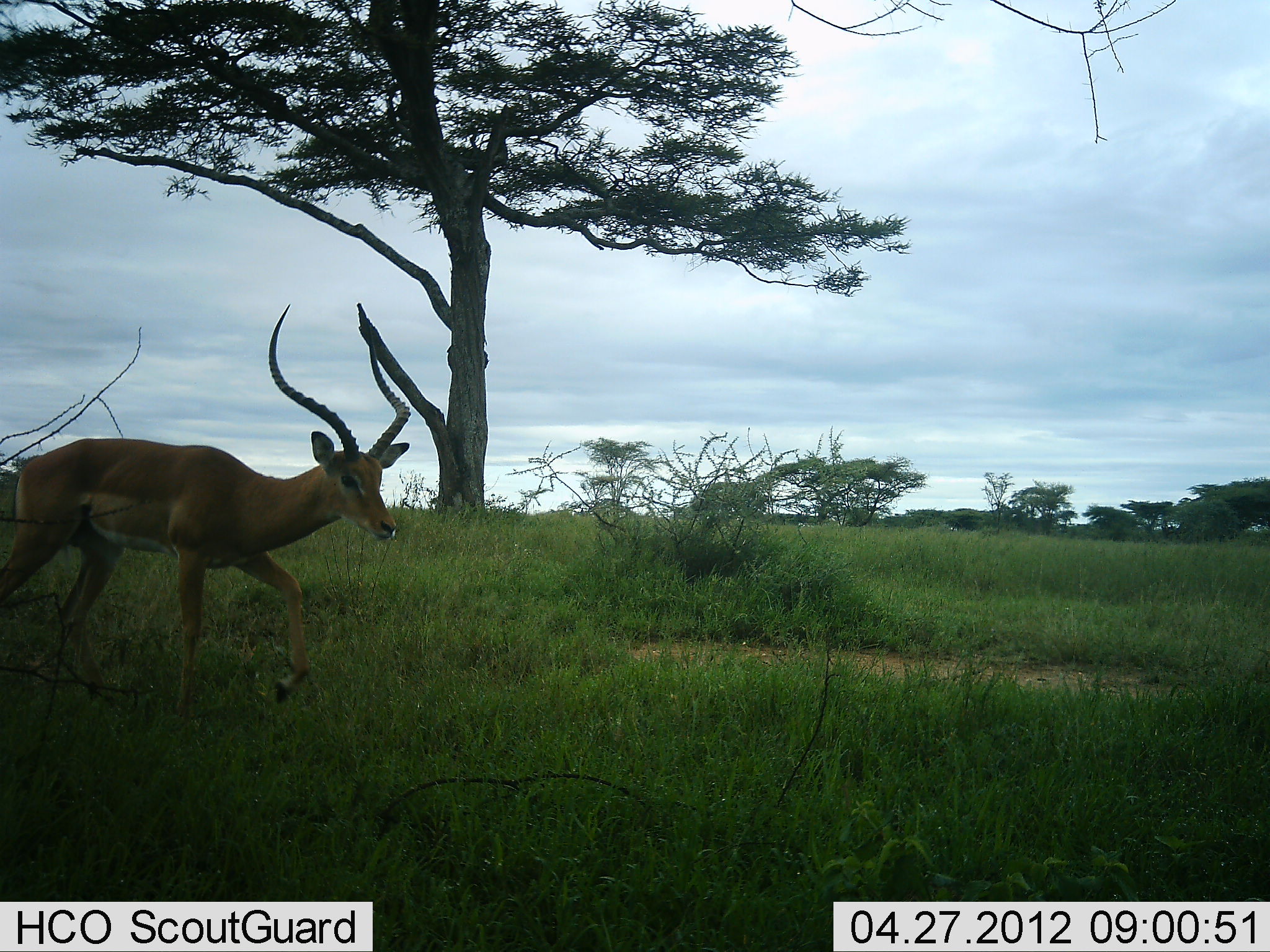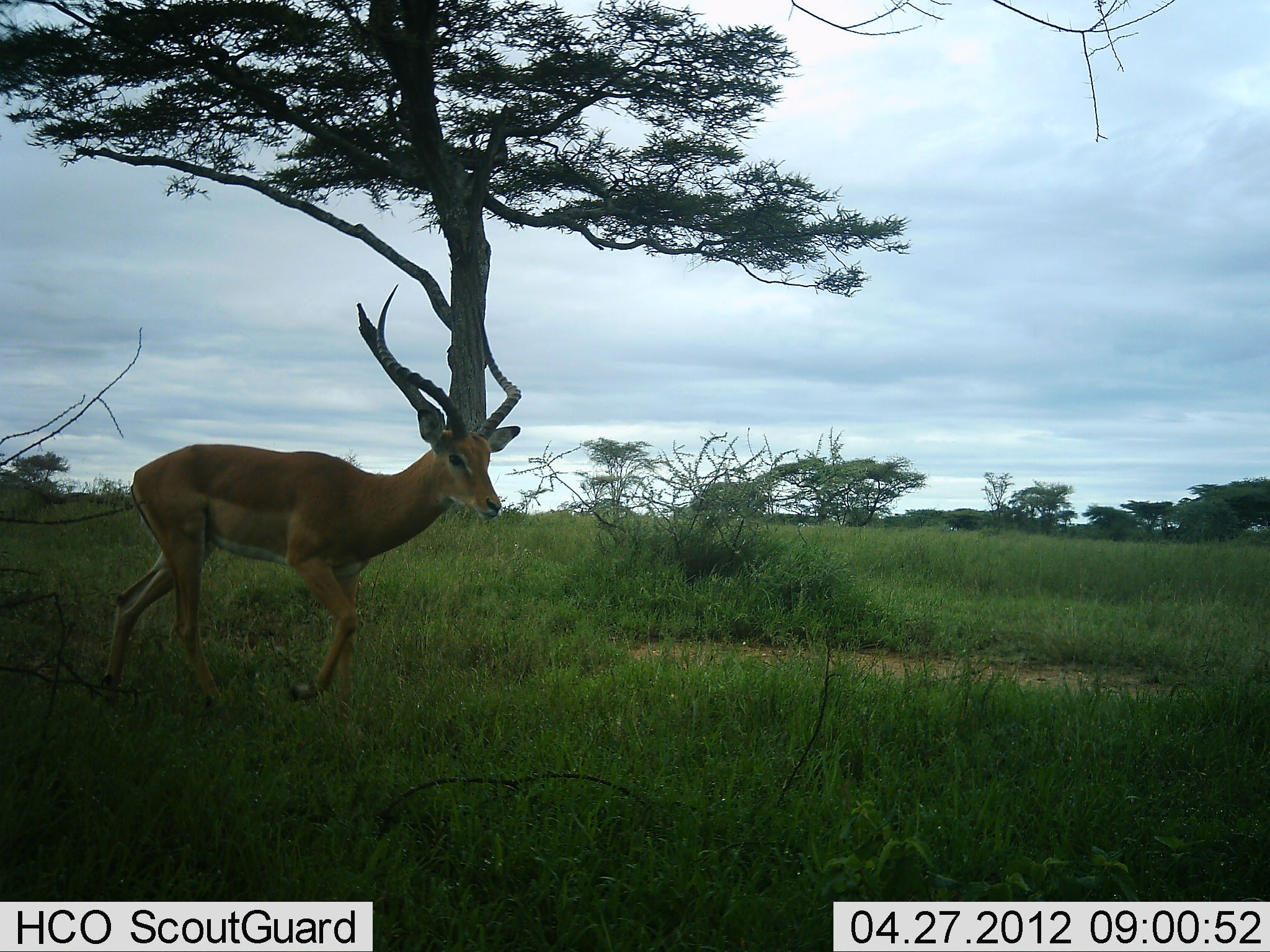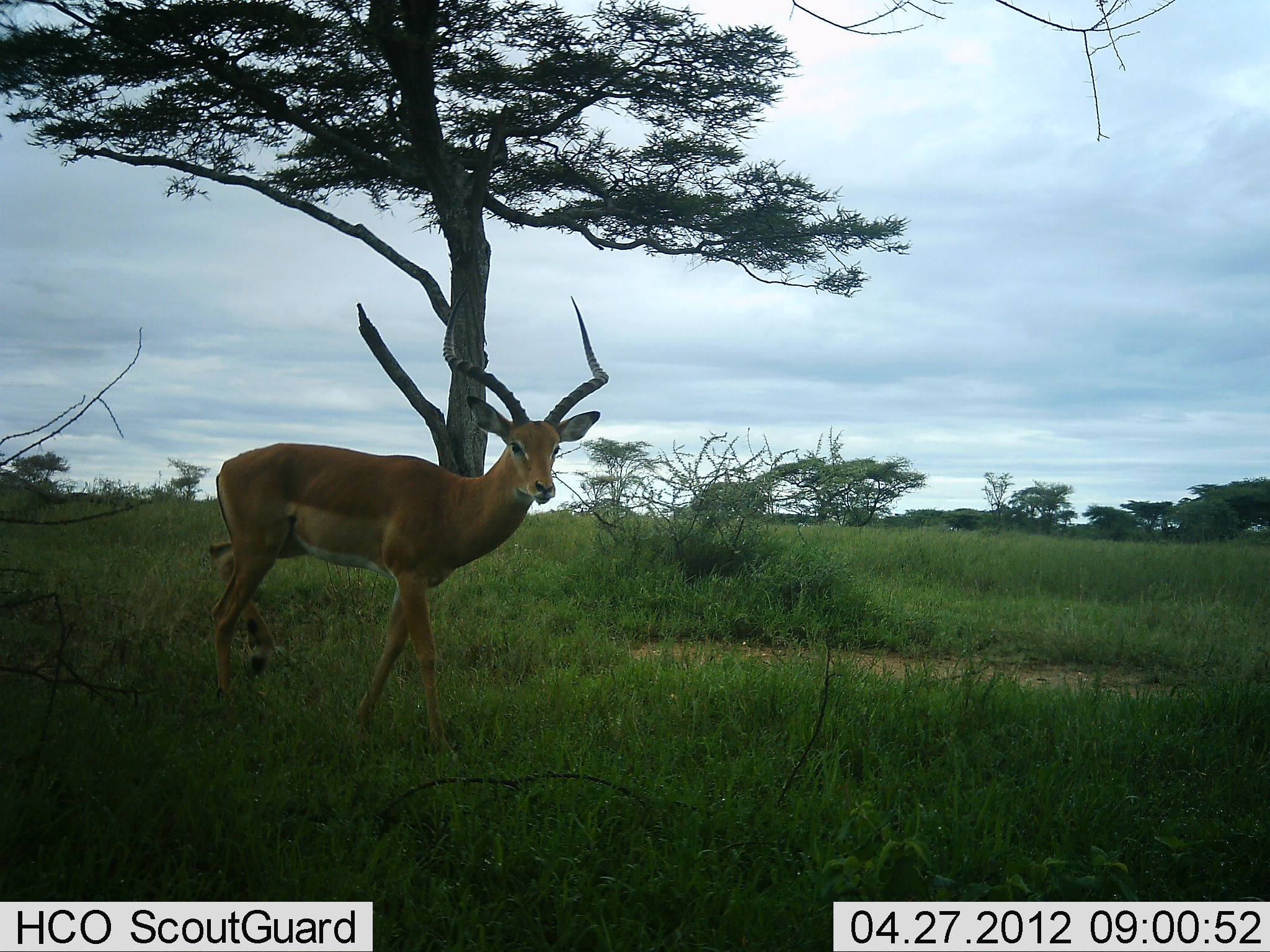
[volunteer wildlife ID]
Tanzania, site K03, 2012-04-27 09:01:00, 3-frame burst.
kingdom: Animalia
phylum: Chordata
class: Mammalia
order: Artiodactyla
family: Bovidae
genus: Aepyceros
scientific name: Aepyceros melampus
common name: impala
Impala (Aepyceros melampus), count 1. Behavior (volunteer vote fractions): standing 7%, resting 0%, moving 93%, interacting 0%. Young present (vote fraction): 0%. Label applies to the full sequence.